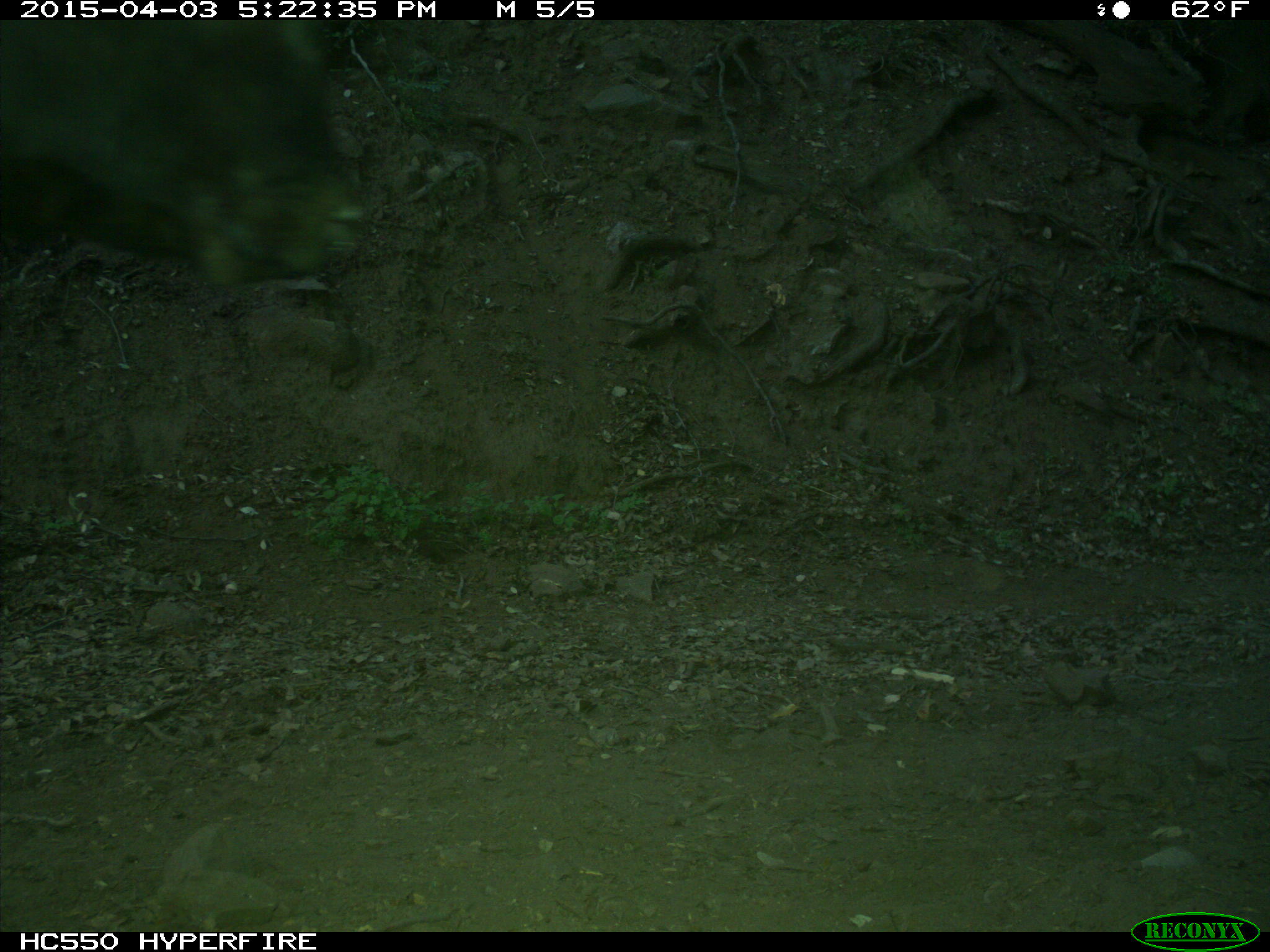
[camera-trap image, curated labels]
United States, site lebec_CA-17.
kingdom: Animalia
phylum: Chordata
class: Mammalia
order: Artiodactyla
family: Bovidae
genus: Bos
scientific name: Bos taurus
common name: domestic cow